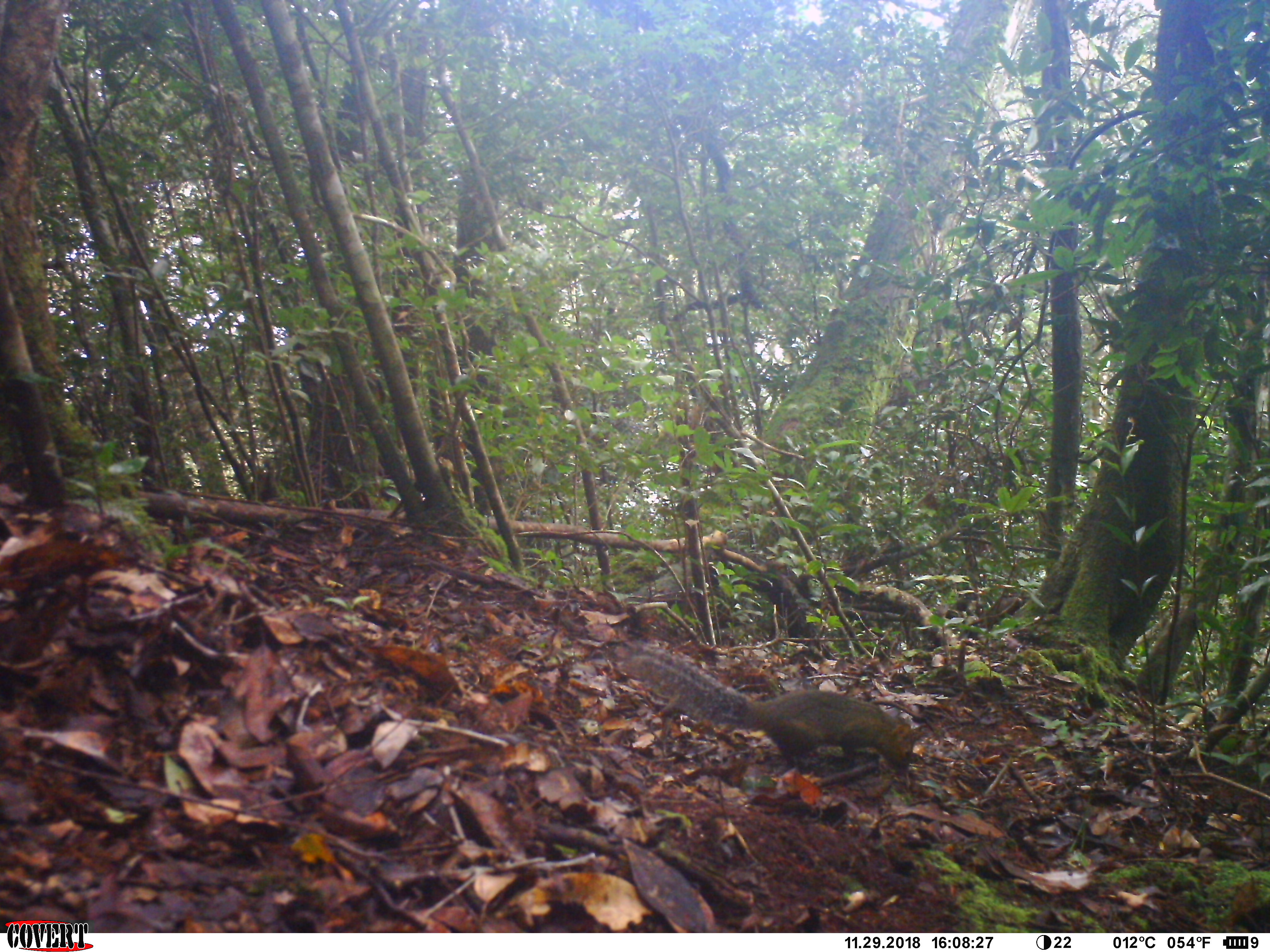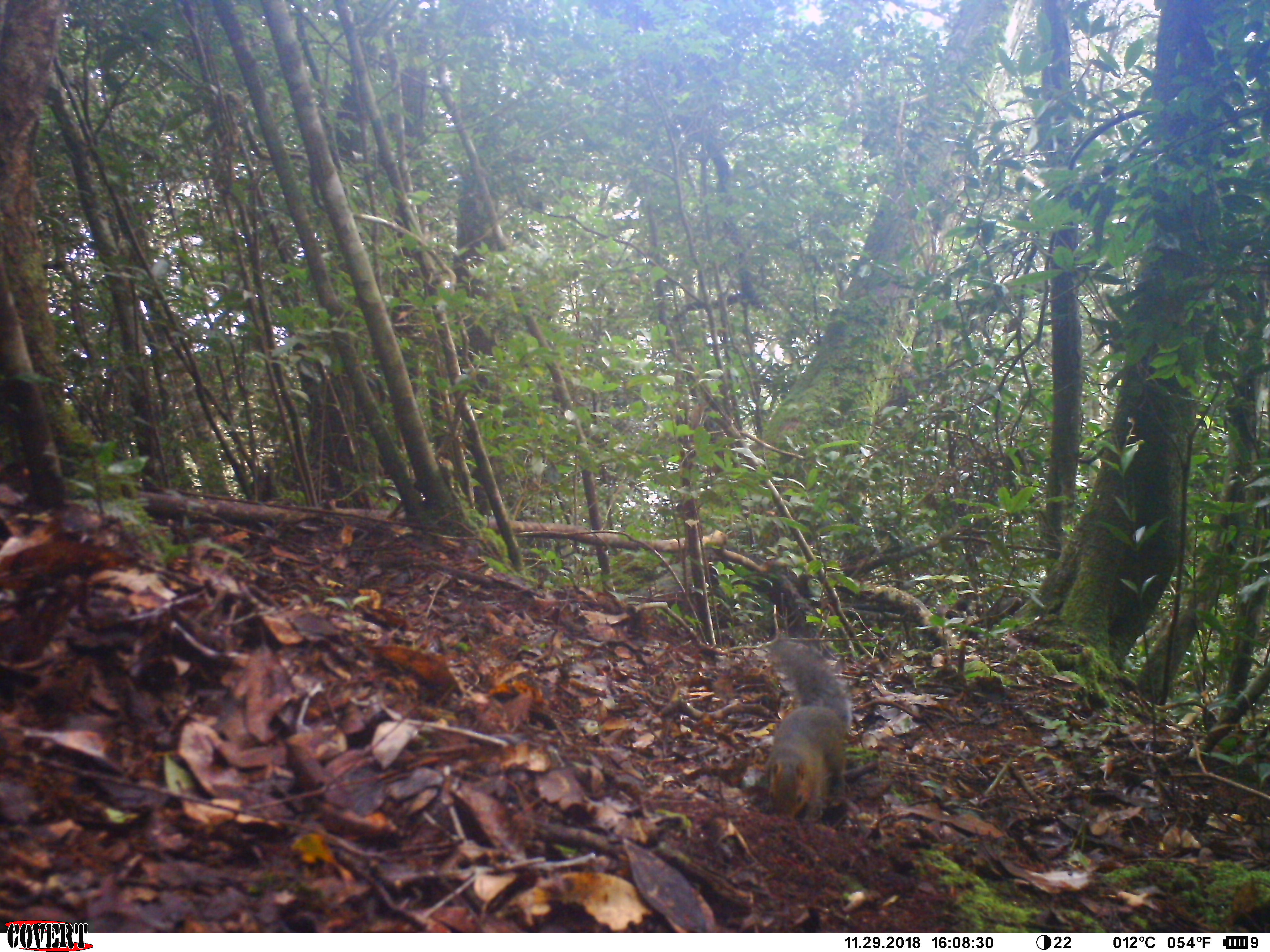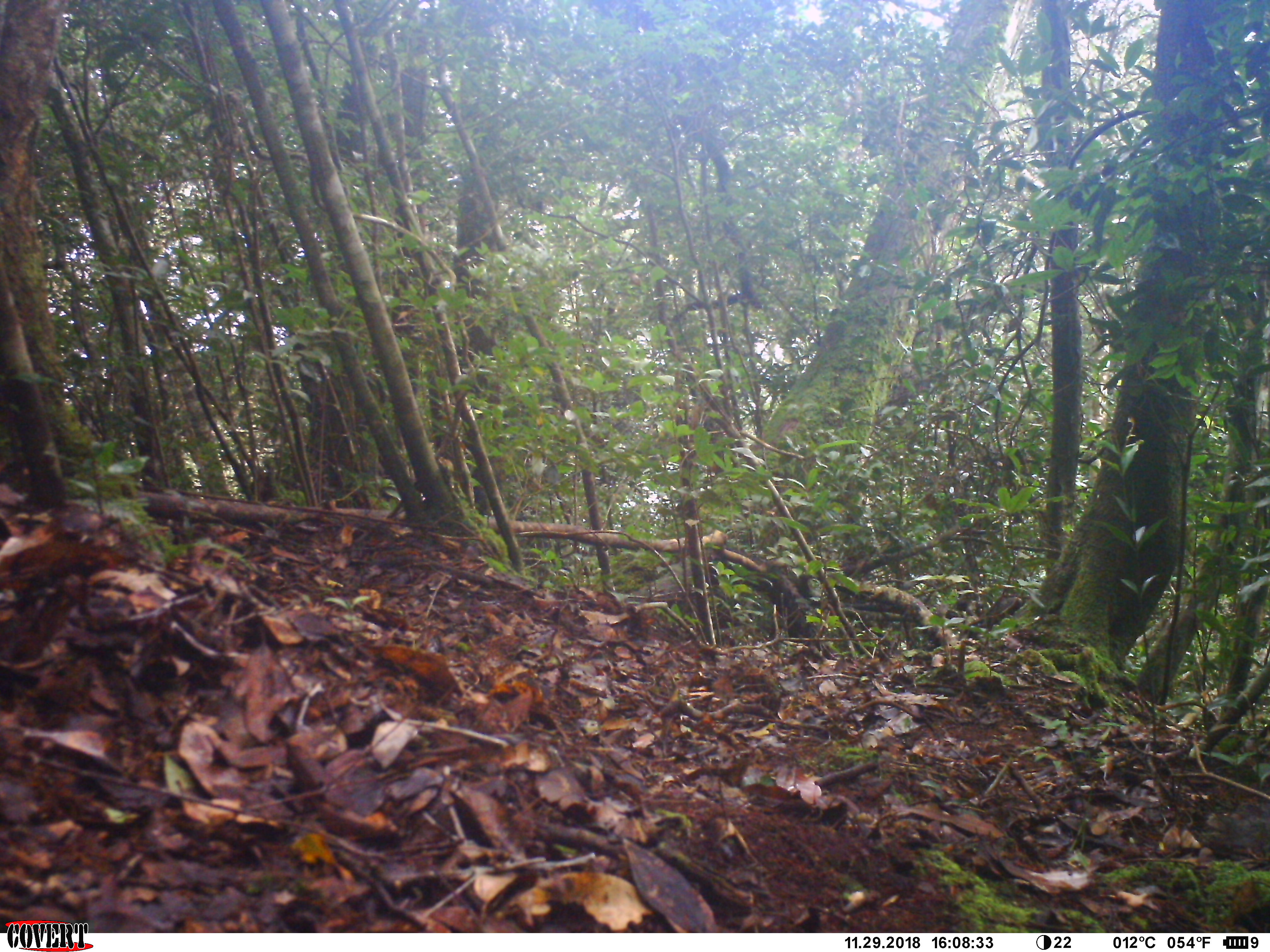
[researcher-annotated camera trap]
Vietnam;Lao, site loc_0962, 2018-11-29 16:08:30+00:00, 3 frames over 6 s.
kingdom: Animalia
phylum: Chordata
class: Mammalia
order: Rodentia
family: Sciuridae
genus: Dremomys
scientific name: Dremomys rufigenis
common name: red-cheeked squirrel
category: red cheeked squirrel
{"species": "red cheeked squirrel (red-cheeked squirrel) (Dremomys rufigenis)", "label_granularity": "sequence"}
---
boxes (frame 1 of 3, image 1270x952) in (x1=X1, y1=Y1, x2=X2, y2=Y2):
red cheeked squirrel: (x1=608, y1=639, x2=927, y2=774)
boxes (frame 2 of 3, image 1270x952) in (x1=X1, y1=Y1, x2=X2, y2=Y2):
red cheeked squirrel: (x1=757, y1=631, x2=852, y2=823)